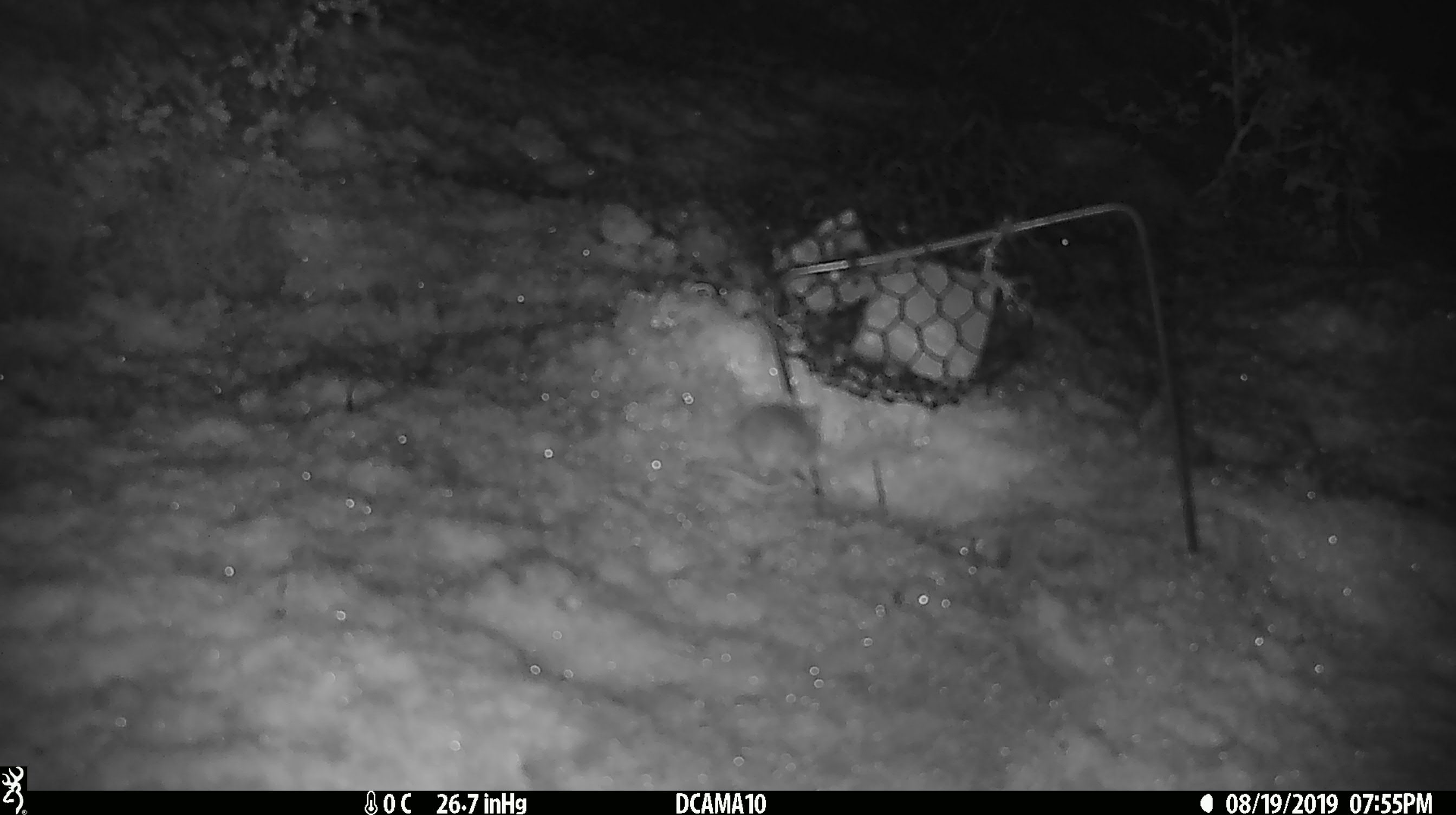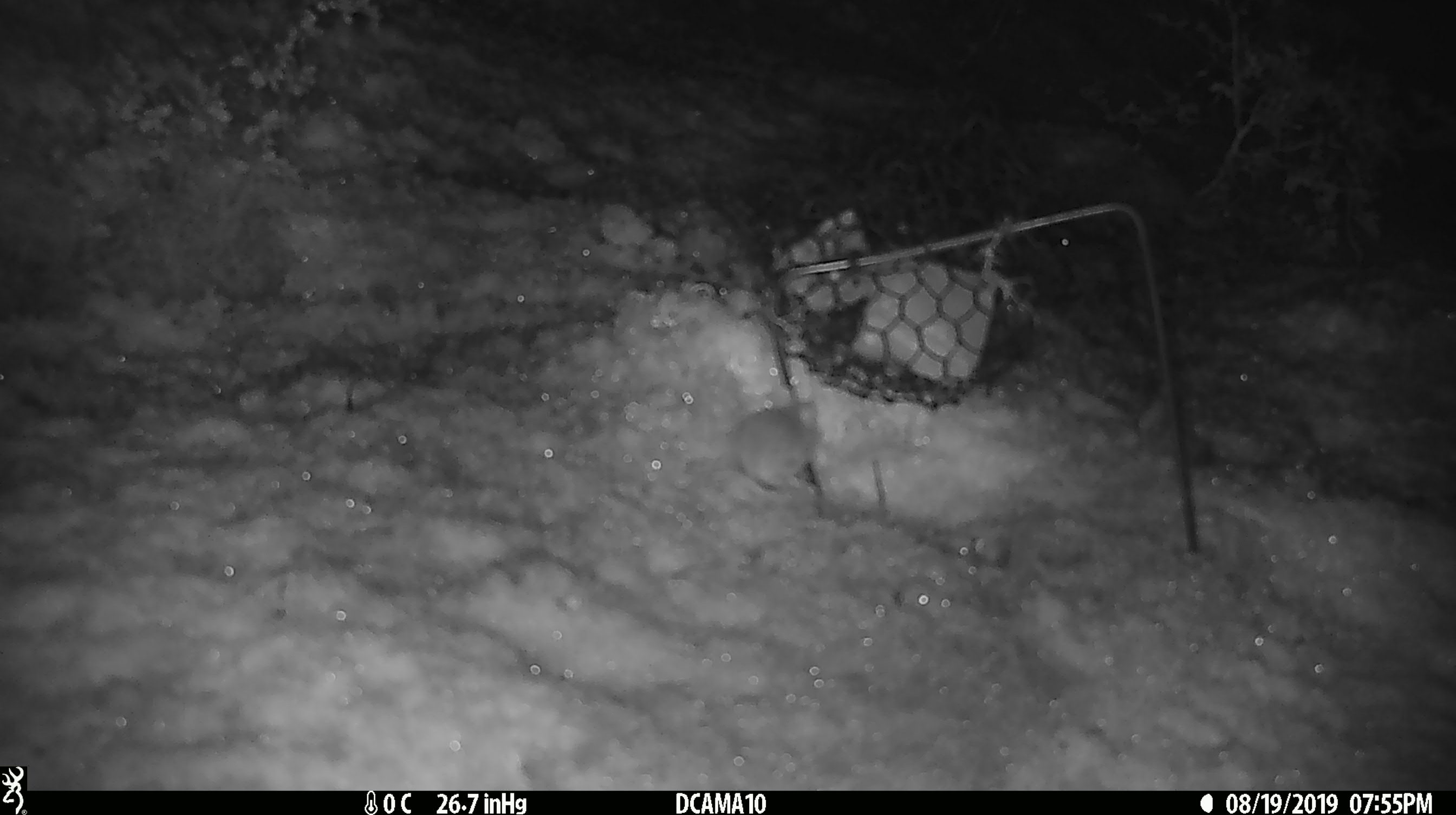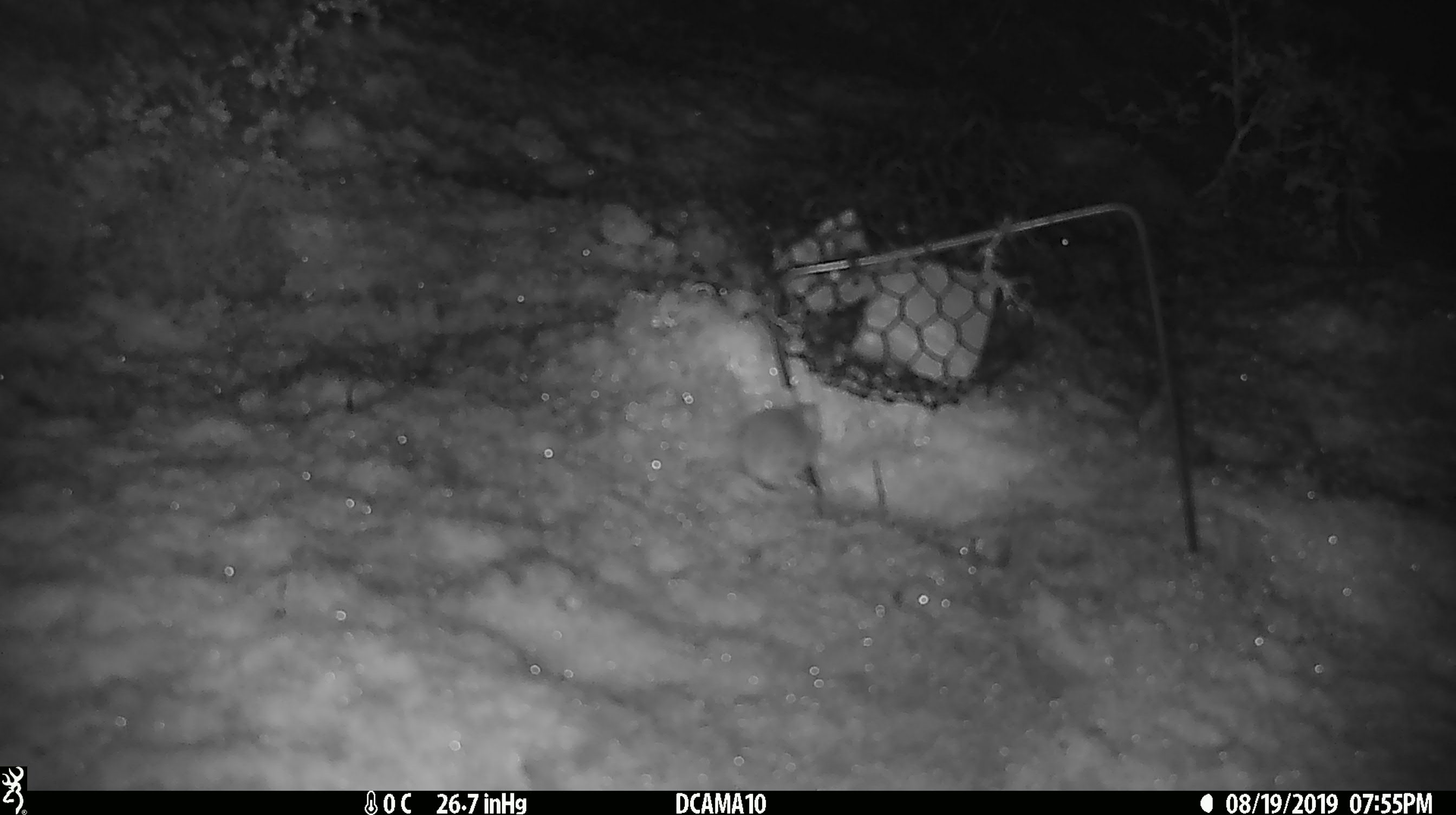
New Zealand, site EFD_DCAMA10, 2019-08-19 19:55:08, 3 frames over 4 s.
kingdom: Animalia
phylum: Chordata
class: Mammalia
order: Rodentia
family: Muridae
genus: Mus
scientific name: Mus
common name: mouse